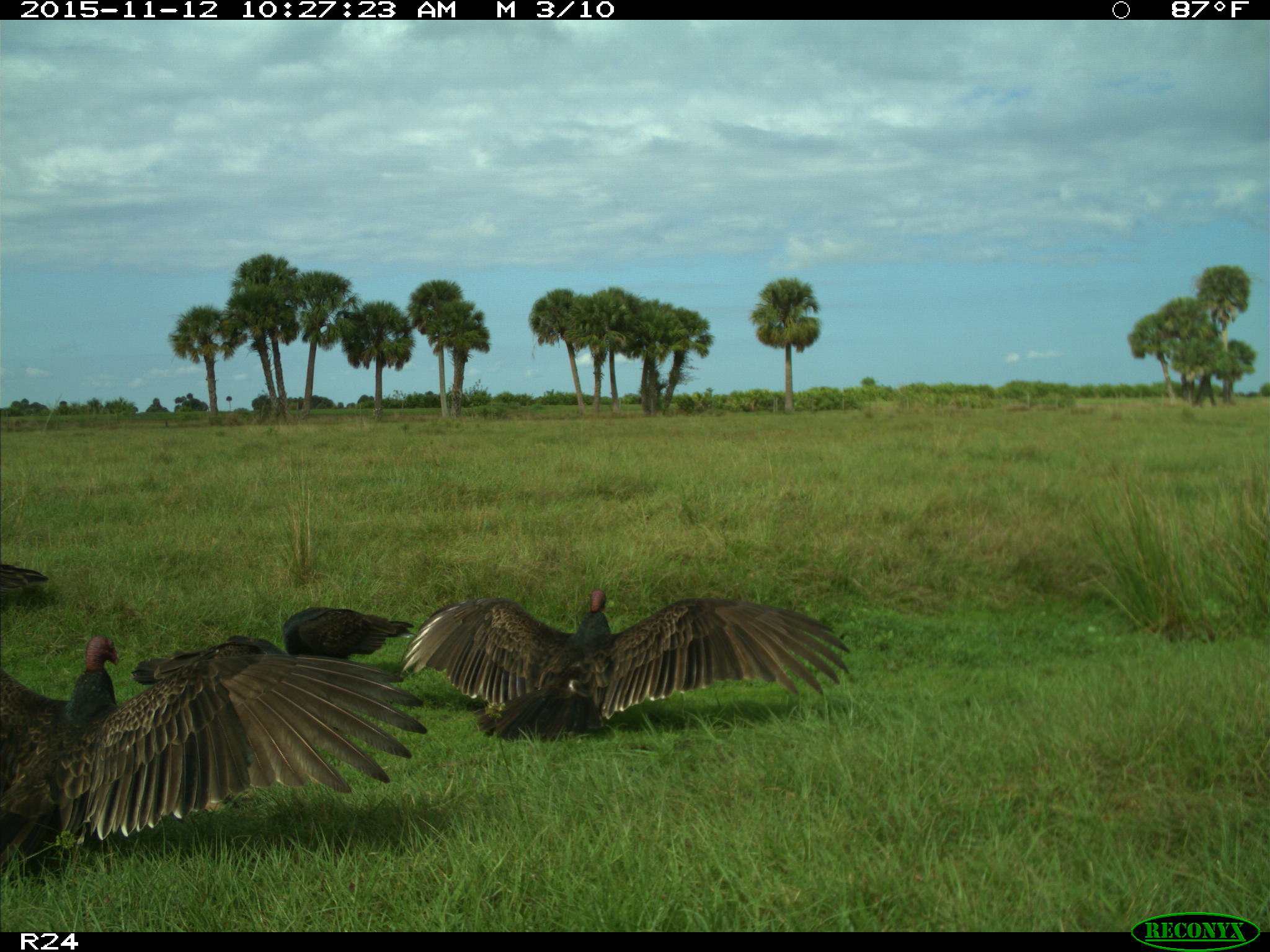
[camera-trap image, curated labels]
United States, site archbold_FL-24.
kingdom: Animalia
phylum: Chordata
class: Aves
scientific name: Aves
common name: birds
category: unidentified bird